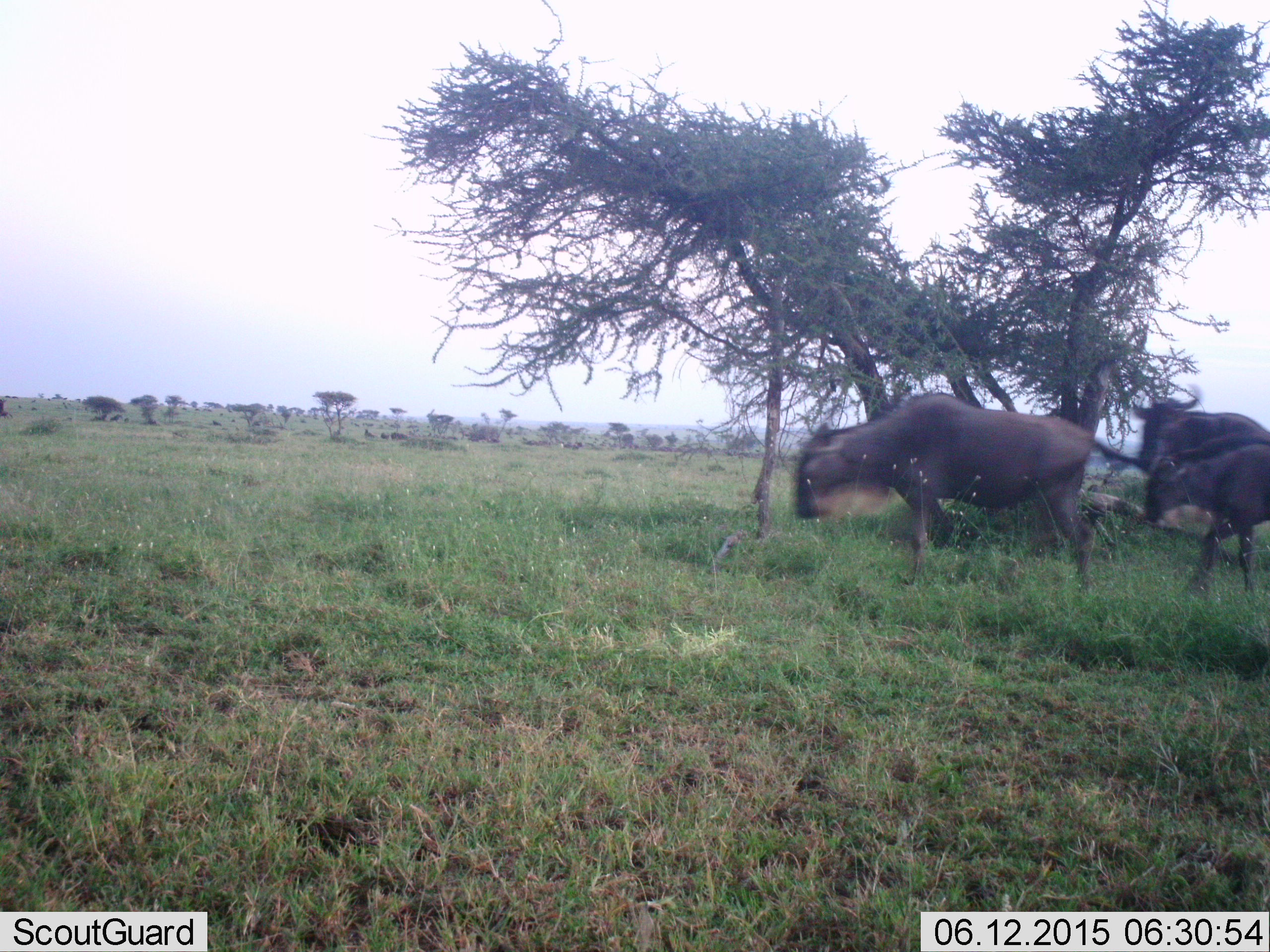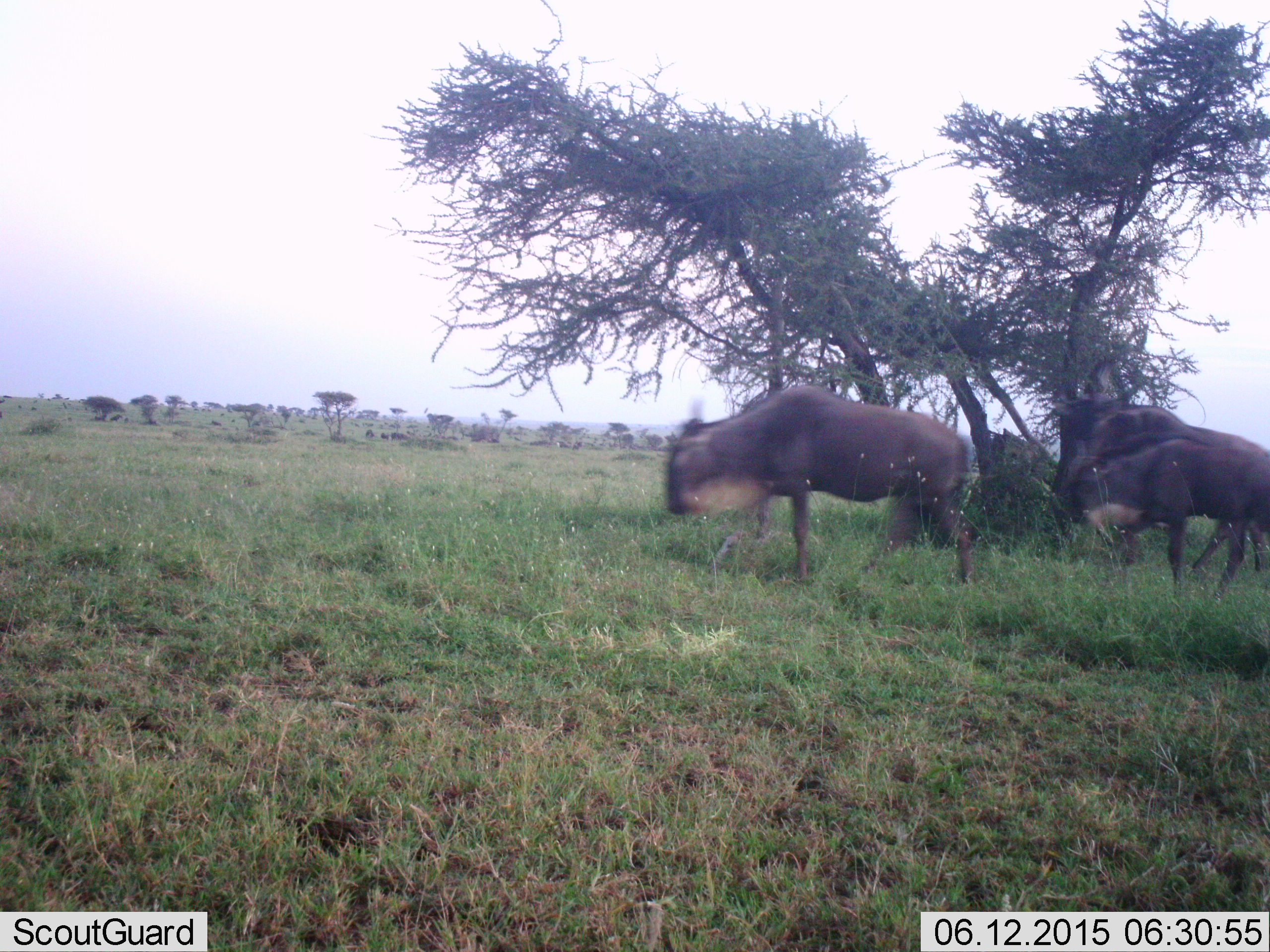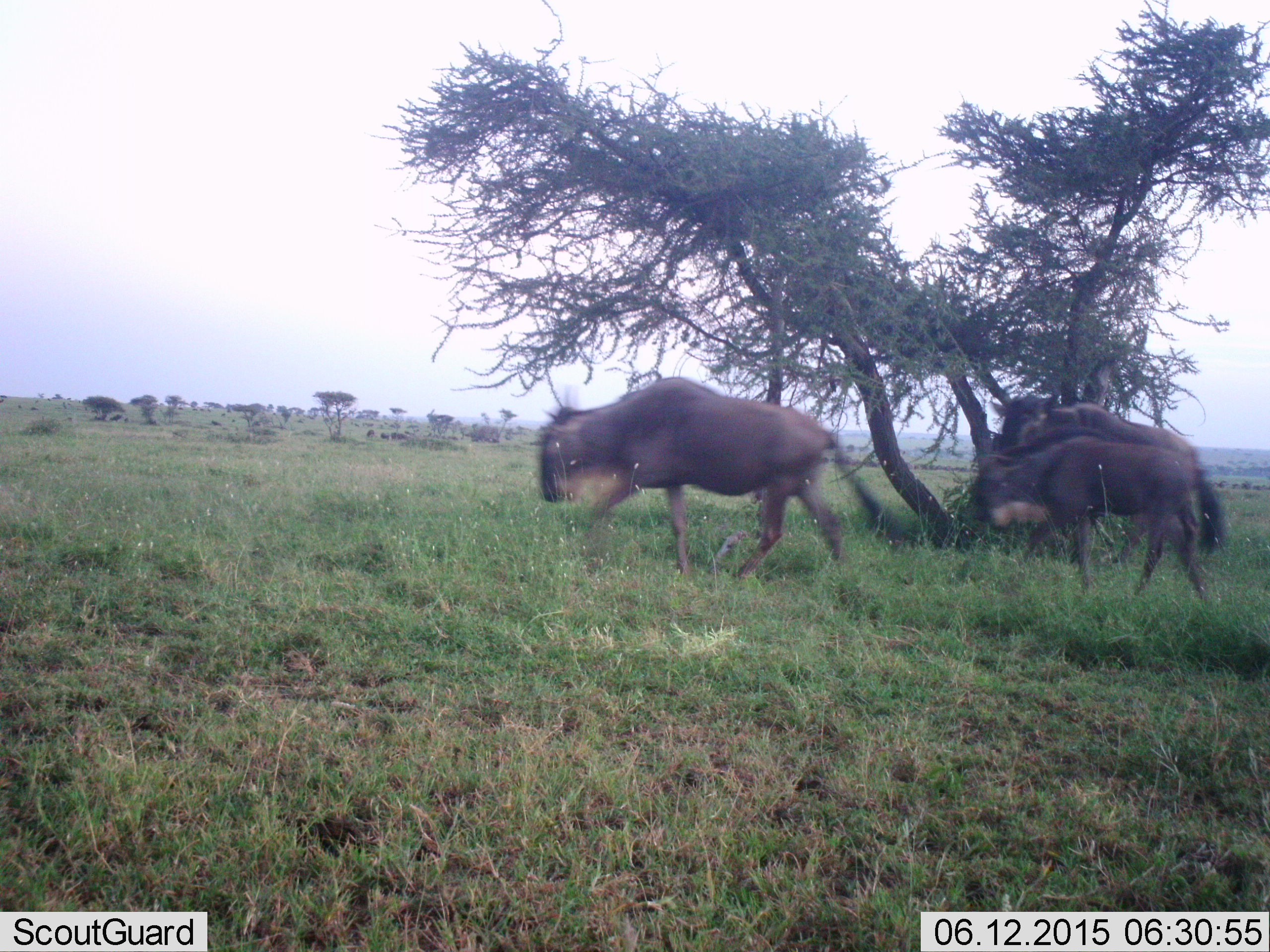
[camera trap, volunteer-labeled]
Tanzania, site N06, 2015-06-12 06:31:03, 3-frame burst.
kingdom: Animalia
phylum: Chordata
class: Mammalia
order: Artiodactyla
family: Bovidae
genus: Connochaetes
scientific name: Connochaetes taurinus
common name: blue wildebeest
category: wildebeest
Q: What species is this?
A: Wildebeest (blue wildebeest) (Connochaetes taurinus).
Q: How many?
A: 3.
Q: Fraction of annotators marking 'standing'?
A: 10%.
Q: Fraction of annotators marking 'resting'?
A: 0%.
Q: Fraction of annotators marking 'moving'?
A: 100%.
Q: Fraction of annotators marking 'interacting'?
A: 0%.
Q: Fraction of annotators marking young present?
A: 10%.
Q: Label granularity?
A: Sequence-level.